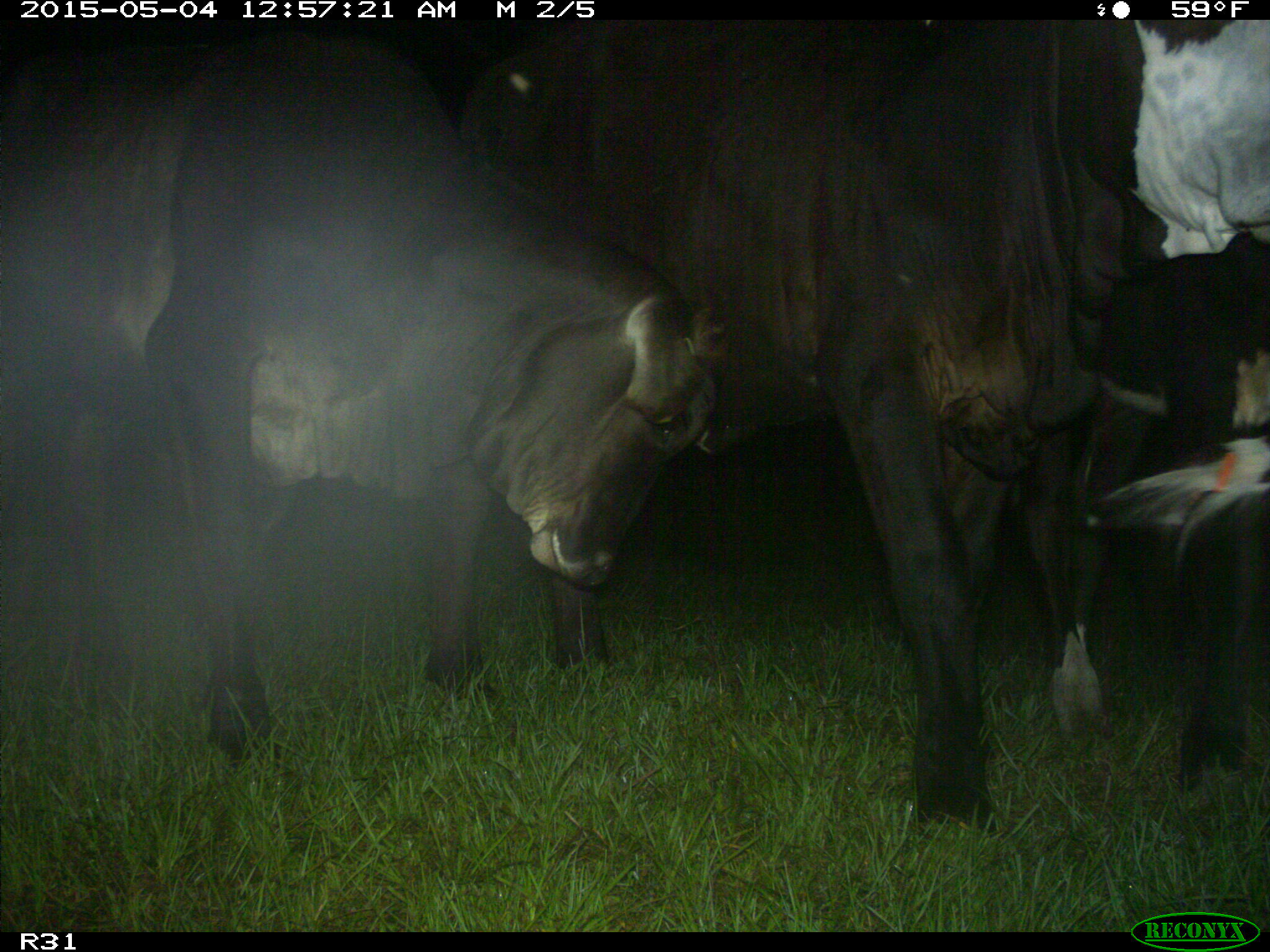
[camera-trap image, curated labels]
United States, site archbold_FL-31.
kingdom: Animalia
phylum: Chordata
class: Mammalia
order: Artiodactyla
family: Bovidae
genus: Bos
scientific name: Bos taurus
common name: domestic cow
Bos taurus (domestic cow).